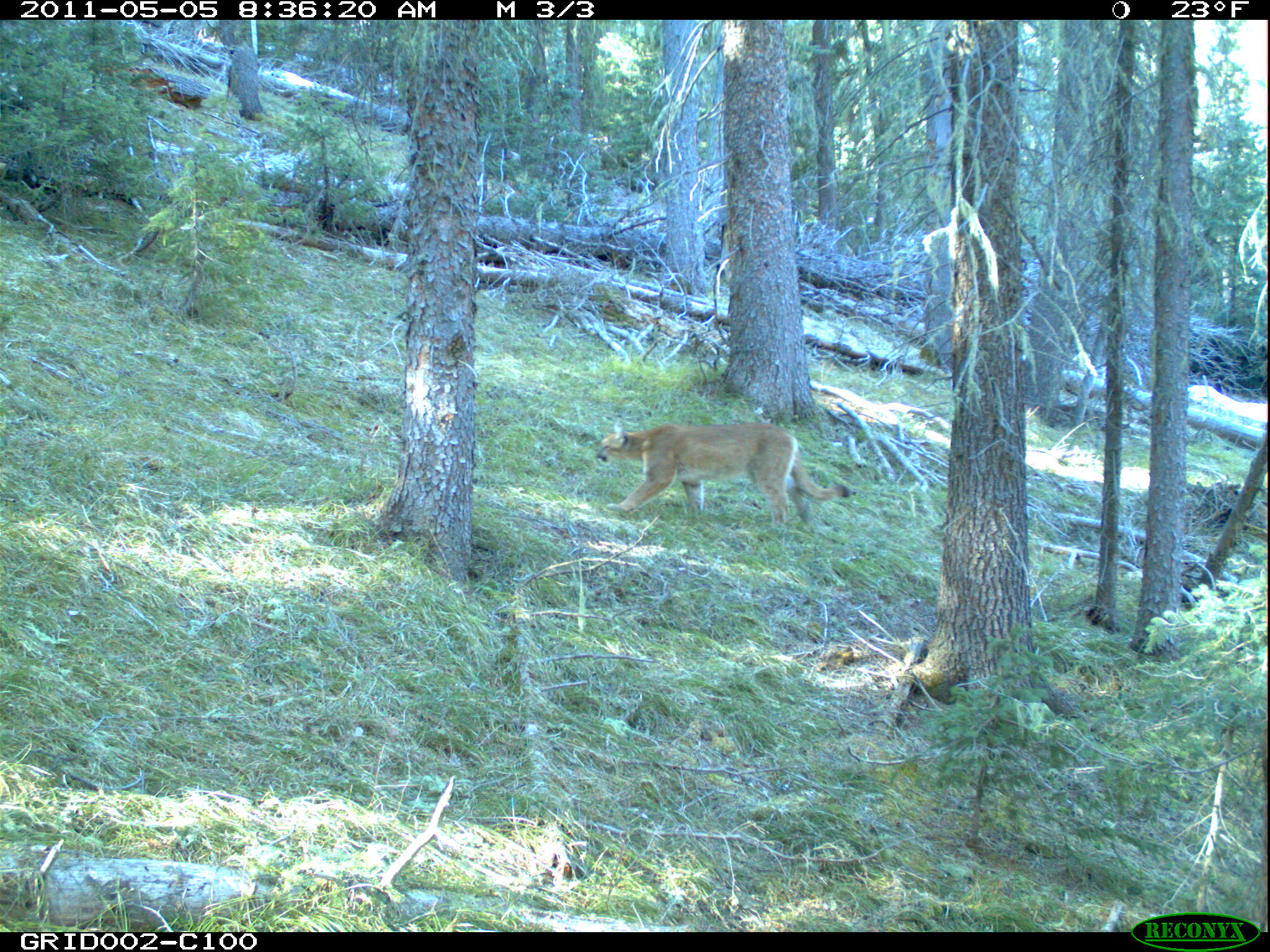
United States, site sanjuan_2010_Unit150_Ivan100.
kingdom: Animalia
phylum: Chordata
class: Mammalia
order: Carnivora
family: Felidae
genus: Puma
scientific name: Puma concolor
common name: mountain lion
Puma concolor (mountain lion).